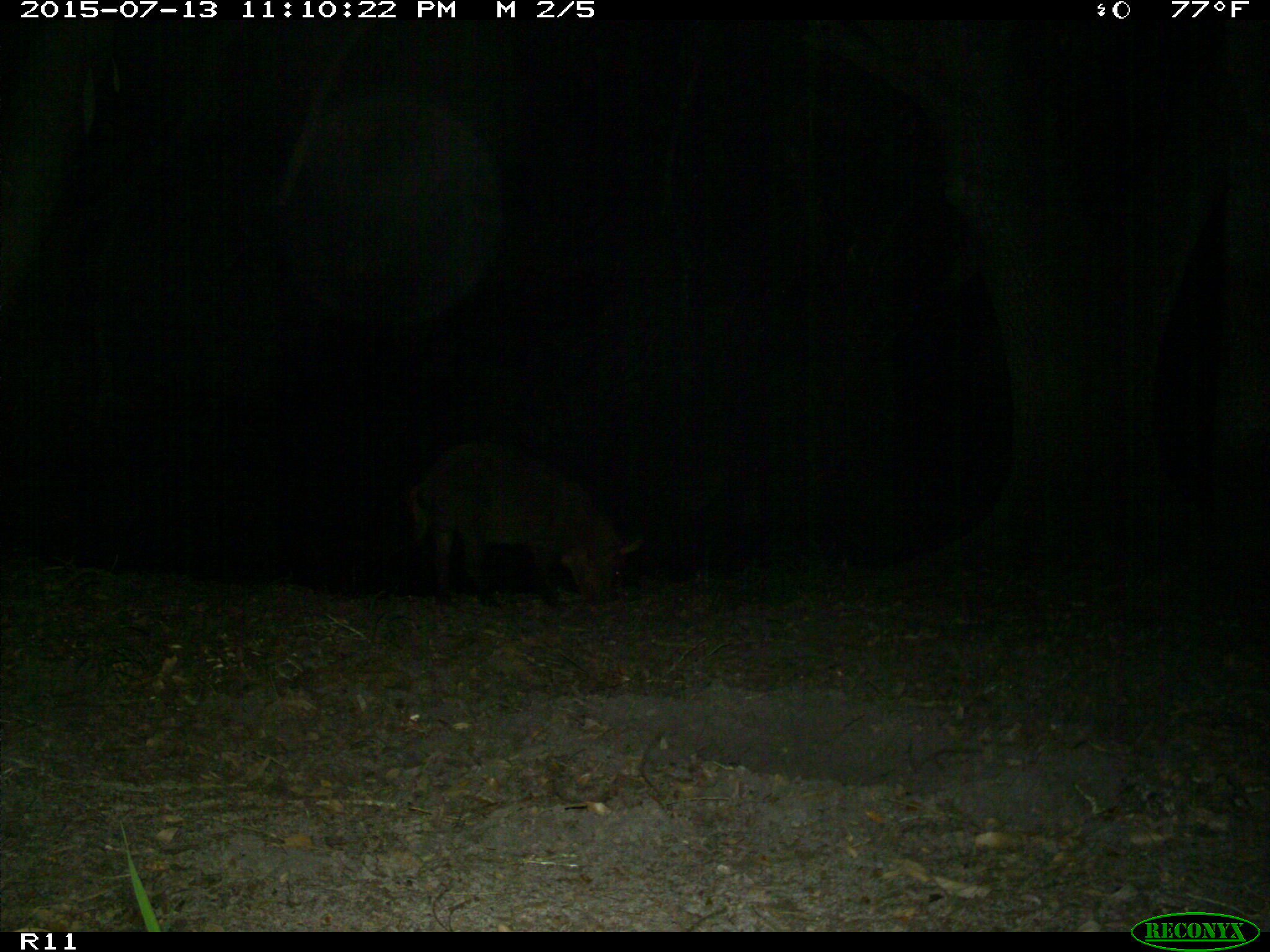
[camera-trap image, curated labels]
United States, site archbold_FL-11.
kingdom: Animalia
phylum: Chordata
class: Mammalia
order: Artiodactyla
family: Suidae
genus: Sus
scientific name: Sus scrofa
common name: wild boar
Sus scrofa (wild boar).